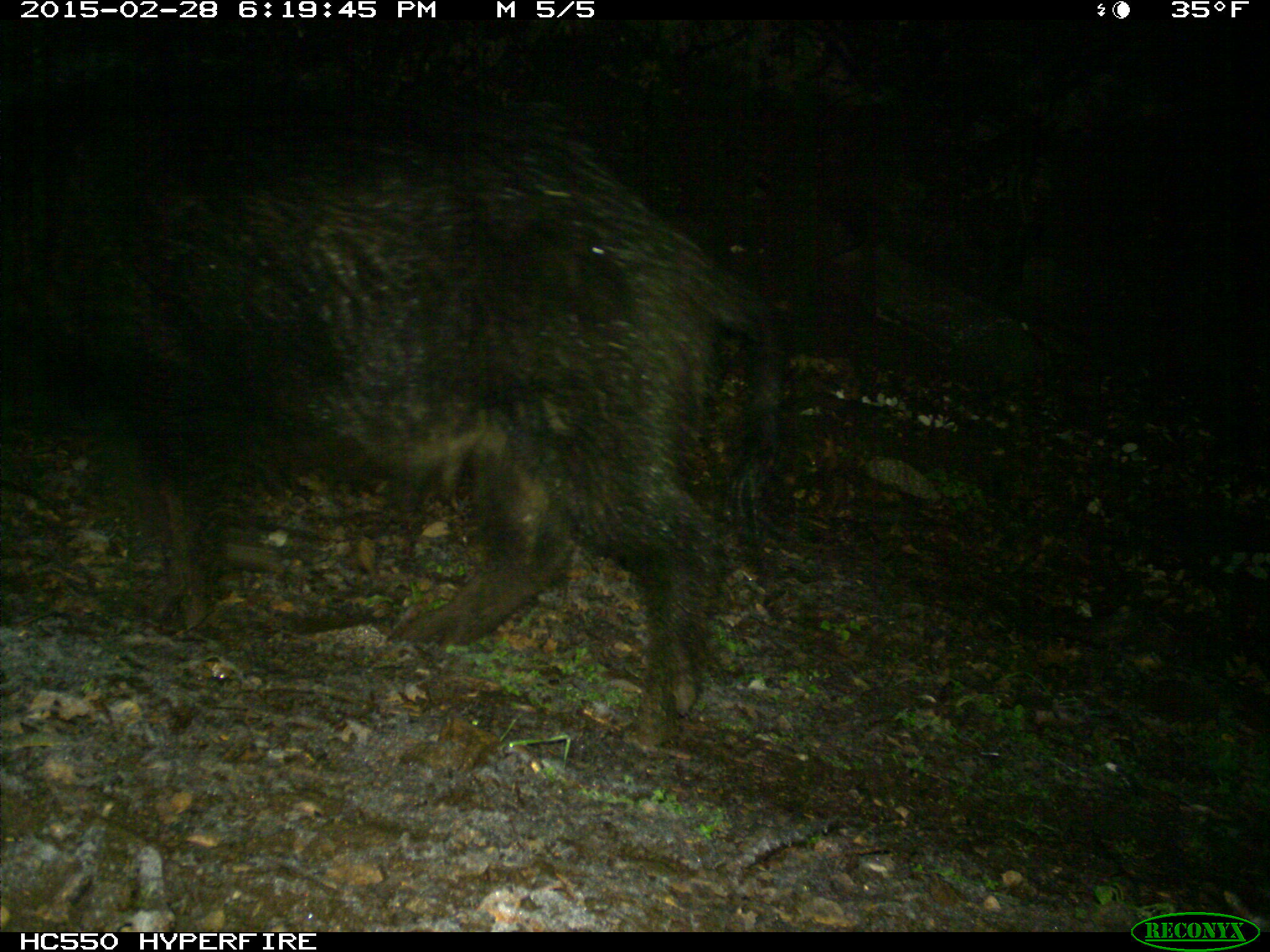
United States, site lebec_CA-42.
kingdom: Animalia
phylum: Chordata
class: Mammalia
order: Artiodactyla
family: Suidae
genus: Sus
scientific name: Sus scrofa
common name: wild boar